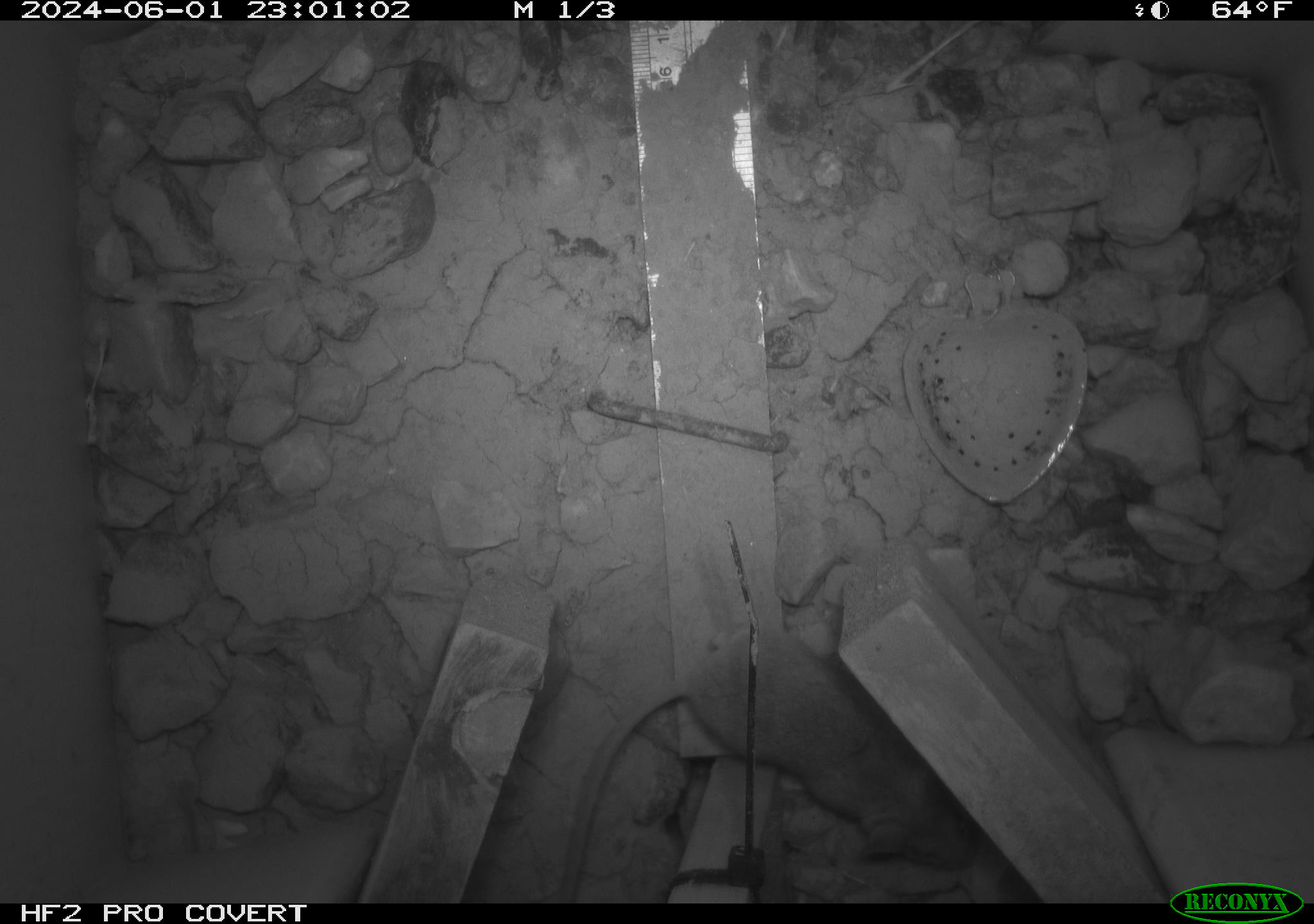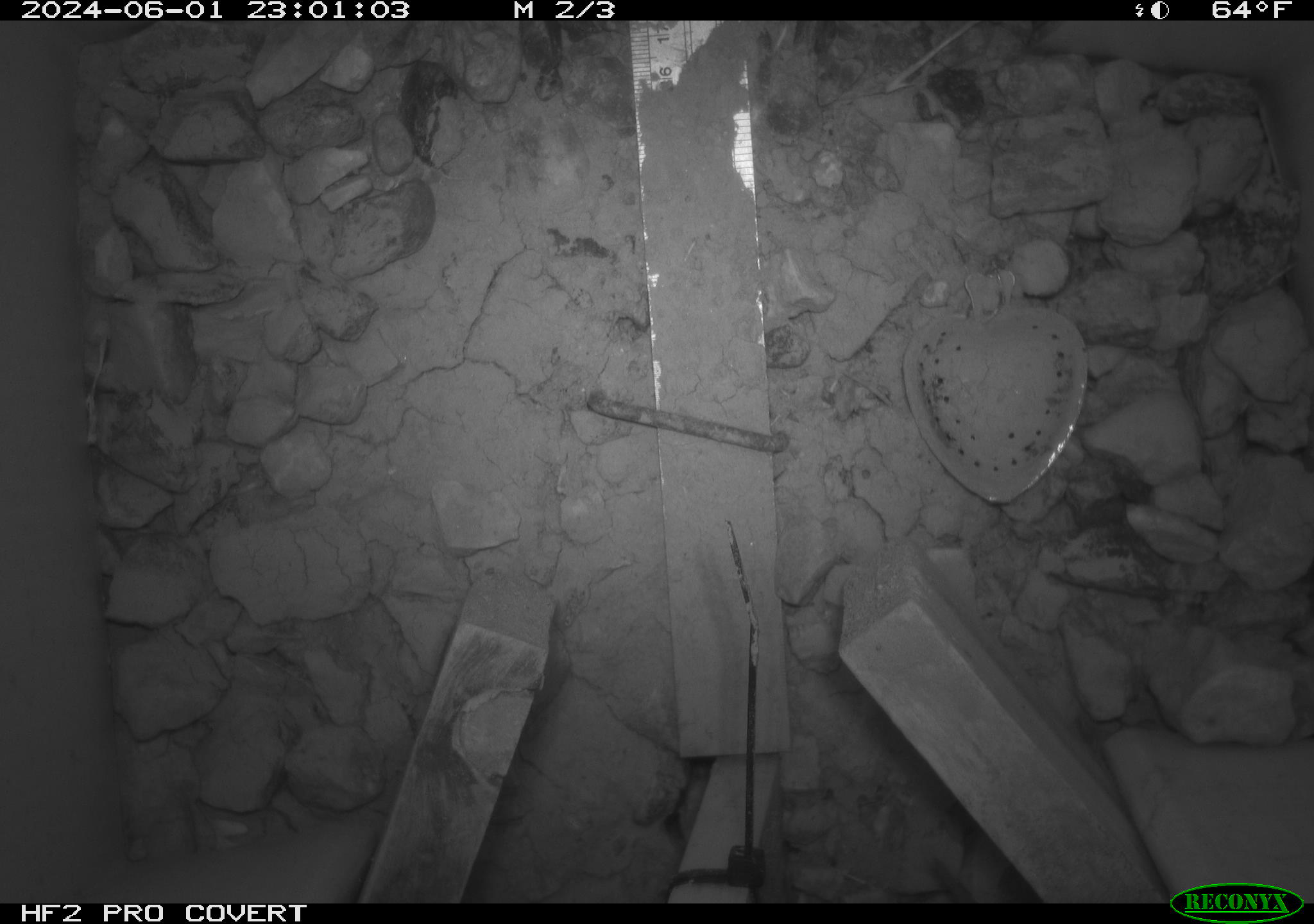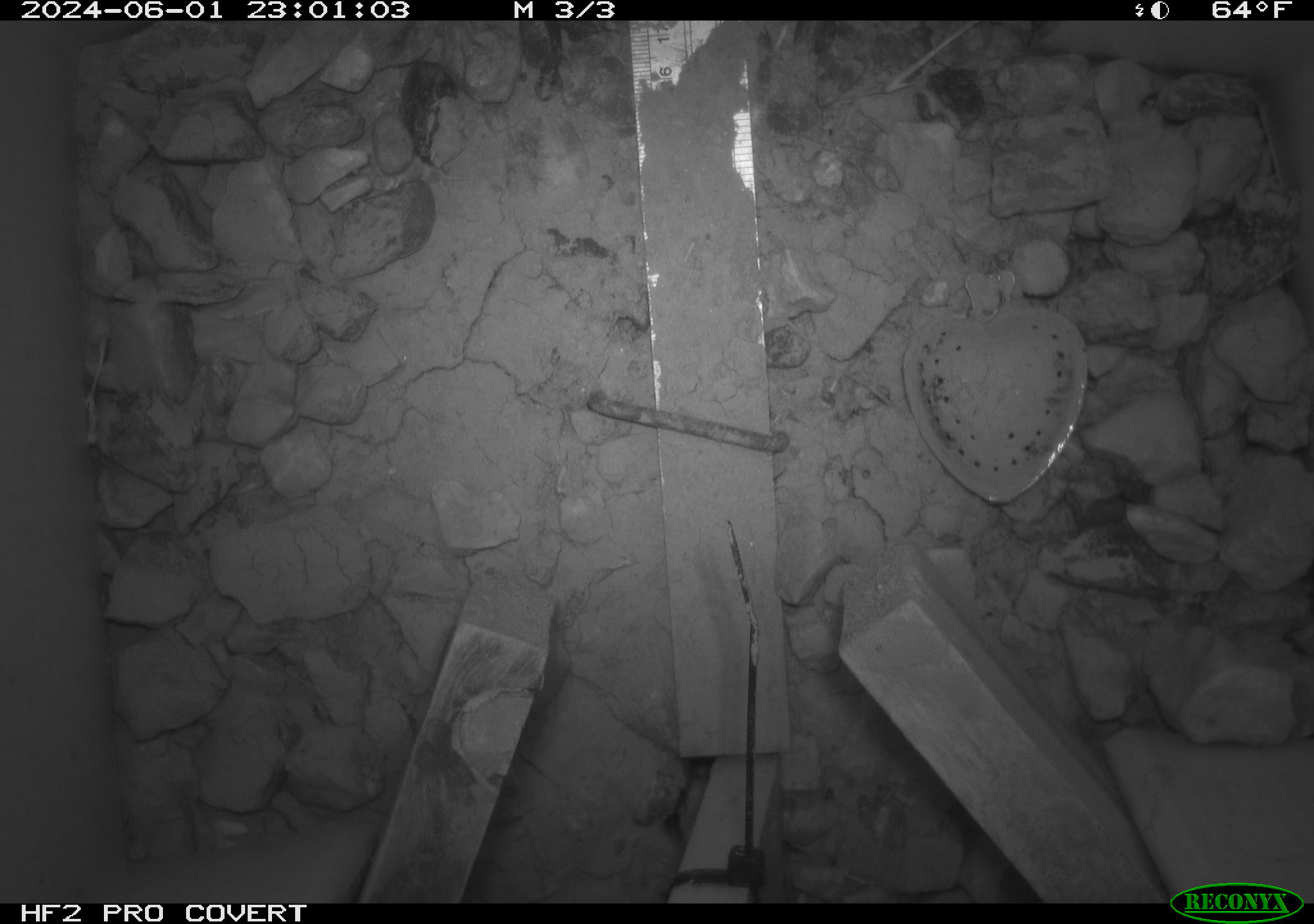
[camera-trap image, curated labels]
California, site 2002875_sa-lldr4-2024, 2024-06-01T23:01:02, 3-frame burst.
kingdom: Animalia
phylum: Chordata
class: Mammalia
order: Rodentia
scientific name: Rodentia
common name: mouse species